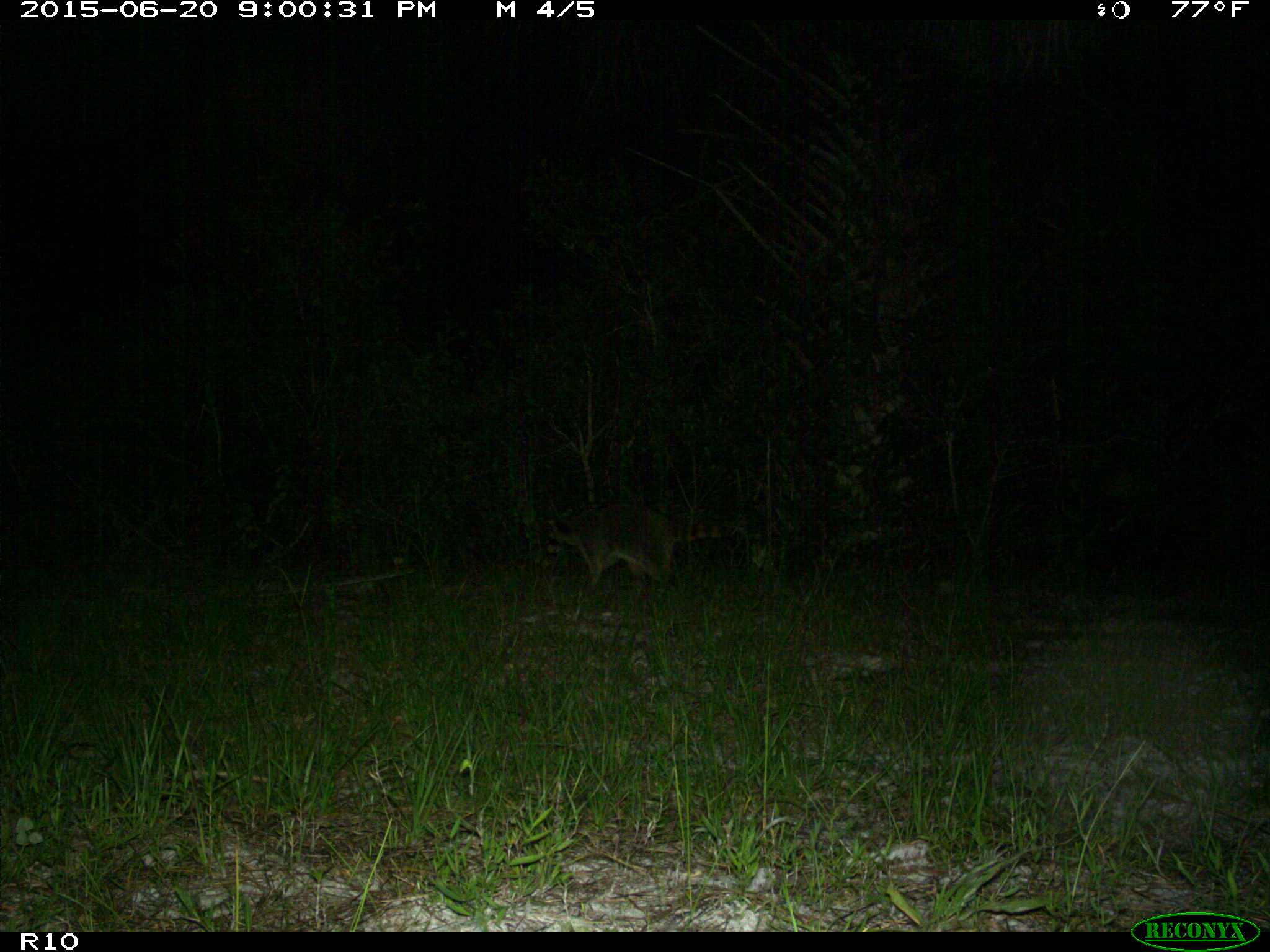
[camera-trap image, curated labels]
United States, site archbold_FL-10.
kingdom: Animalia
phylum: Chordata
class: Mammalia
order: Carnivora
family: Procyonidae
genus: Procyon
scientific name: Procyon lotor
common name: common raccoon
Procyon lotor (common raccoon).